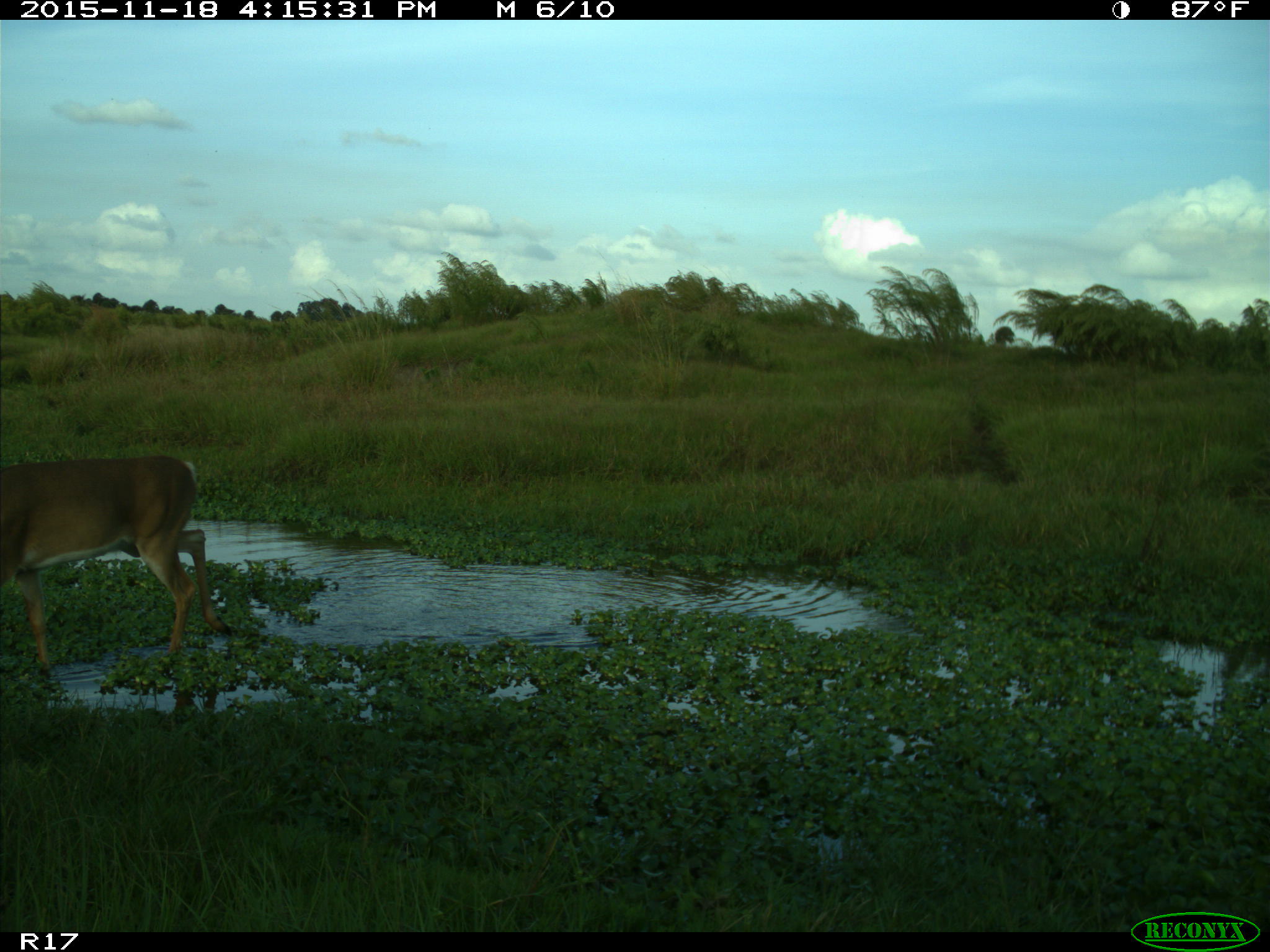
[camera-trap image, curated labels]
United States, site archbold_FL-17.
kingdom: Animalia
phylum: Chordata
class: Mammalia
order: Artiodactyla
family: Cervidae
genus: Odocoileus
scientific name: Odocoileus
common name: deer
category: unidentified deer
Unidentified deer (deer) (Odocoileus).